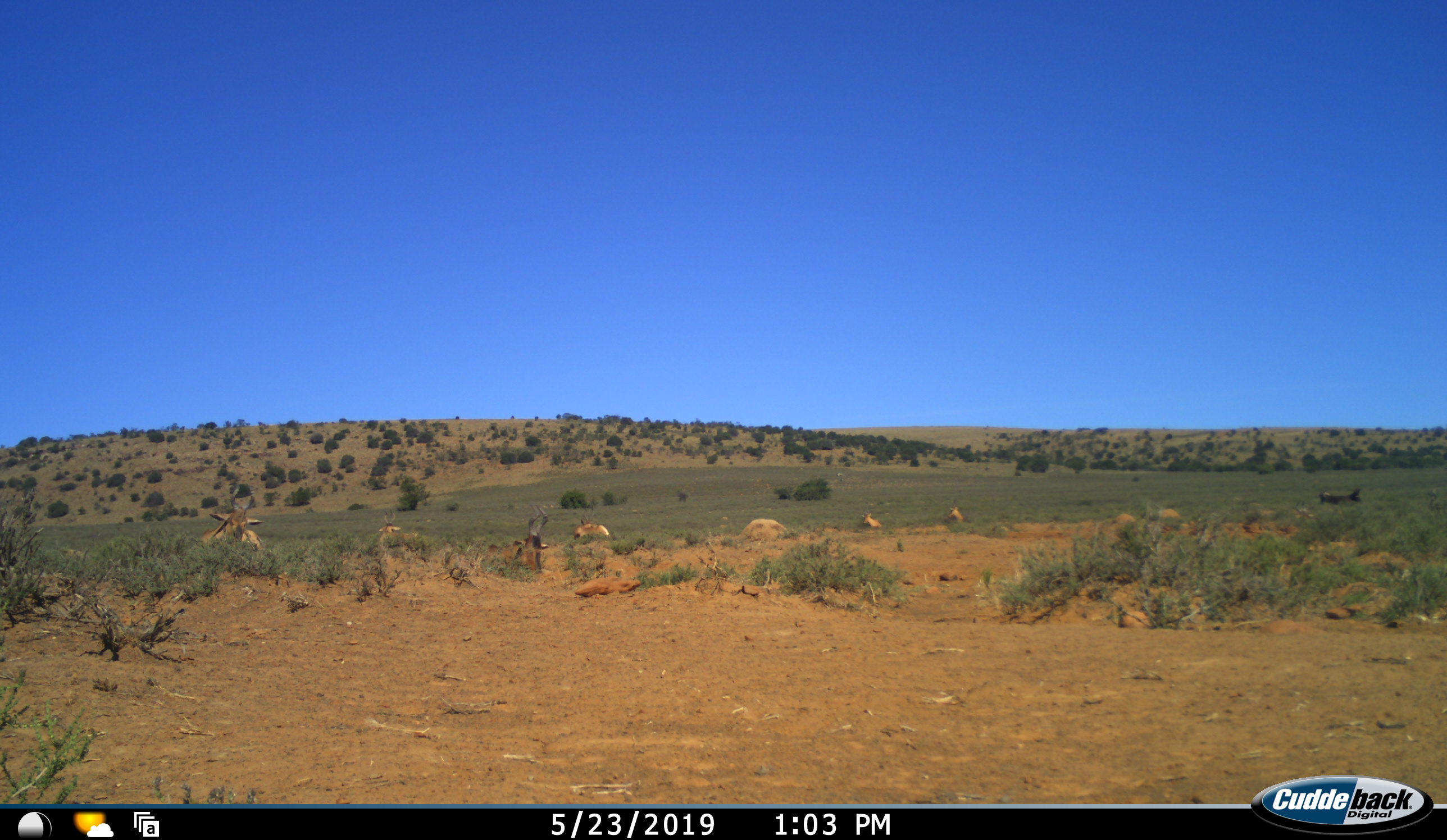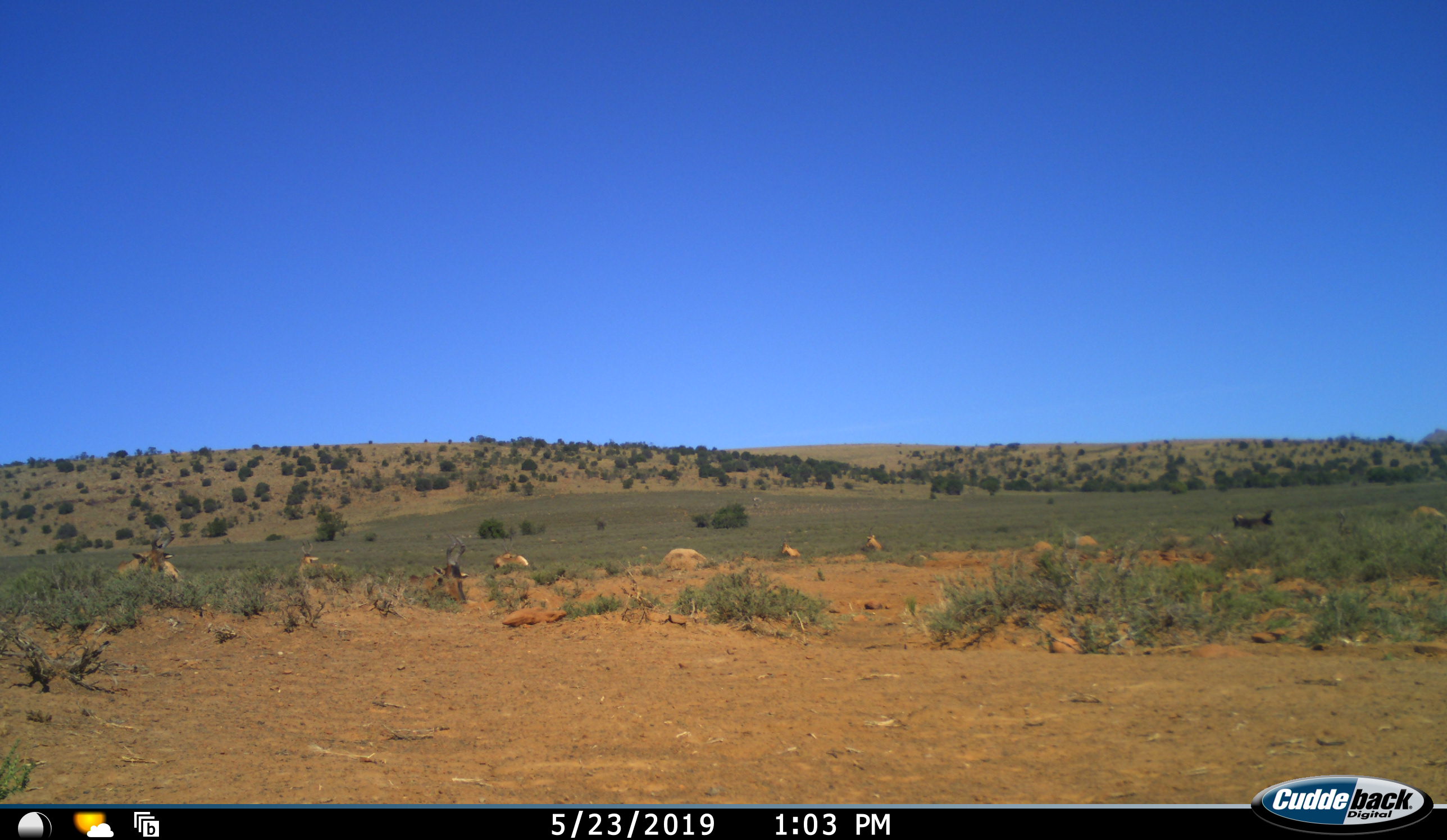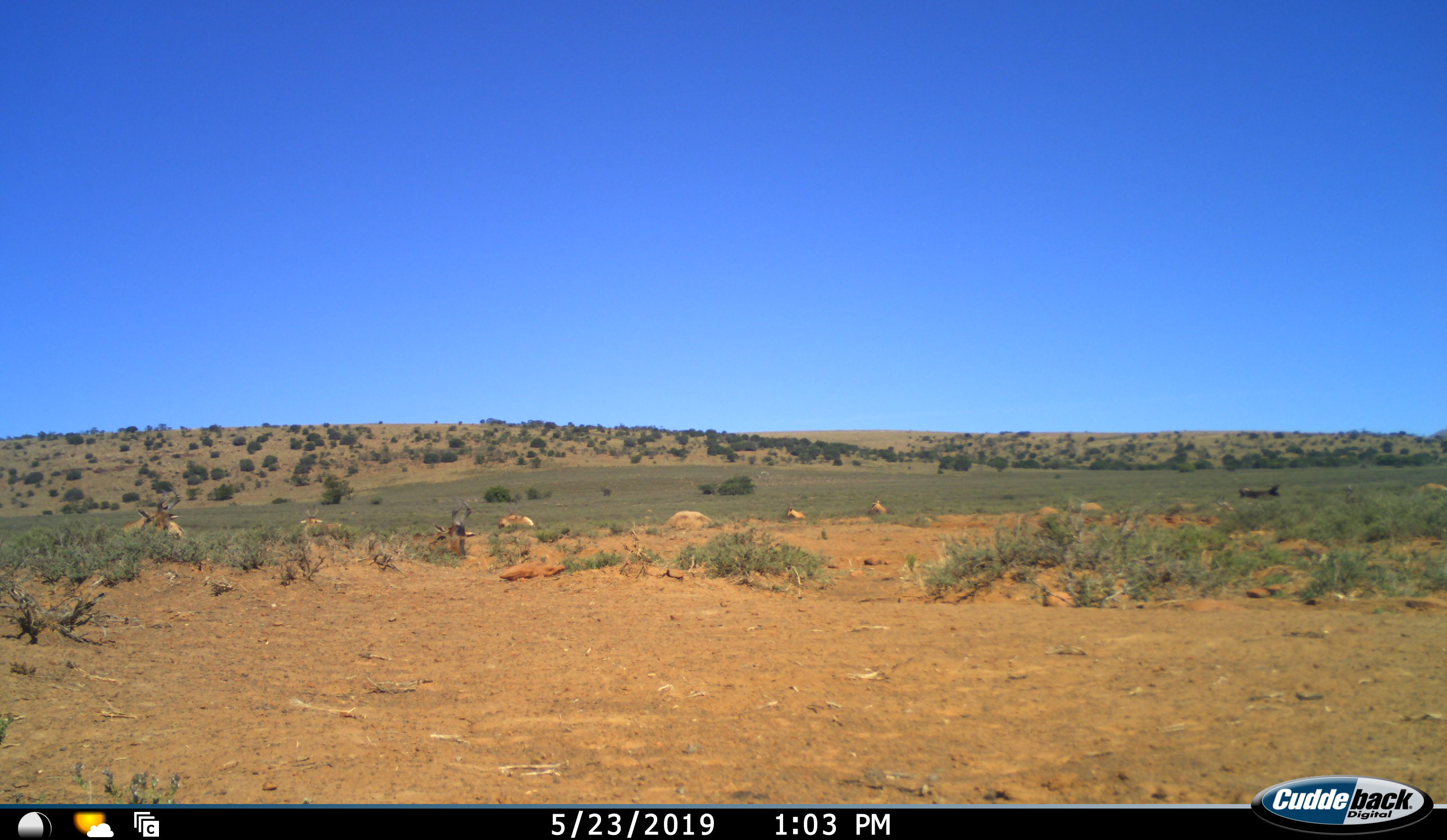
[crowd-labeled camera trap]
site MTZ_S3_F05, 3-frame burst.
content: unidentified animal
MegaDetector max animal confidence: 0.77